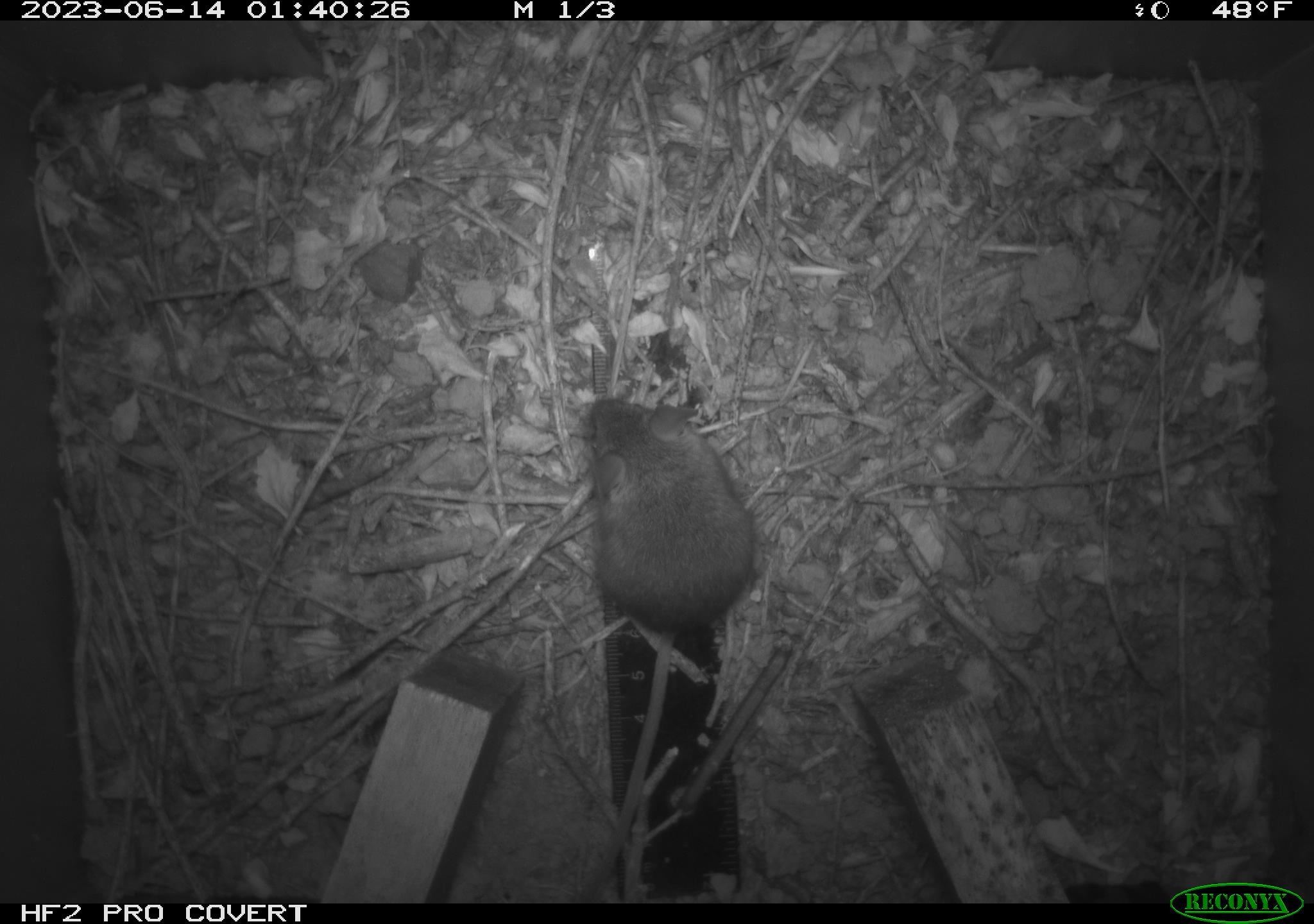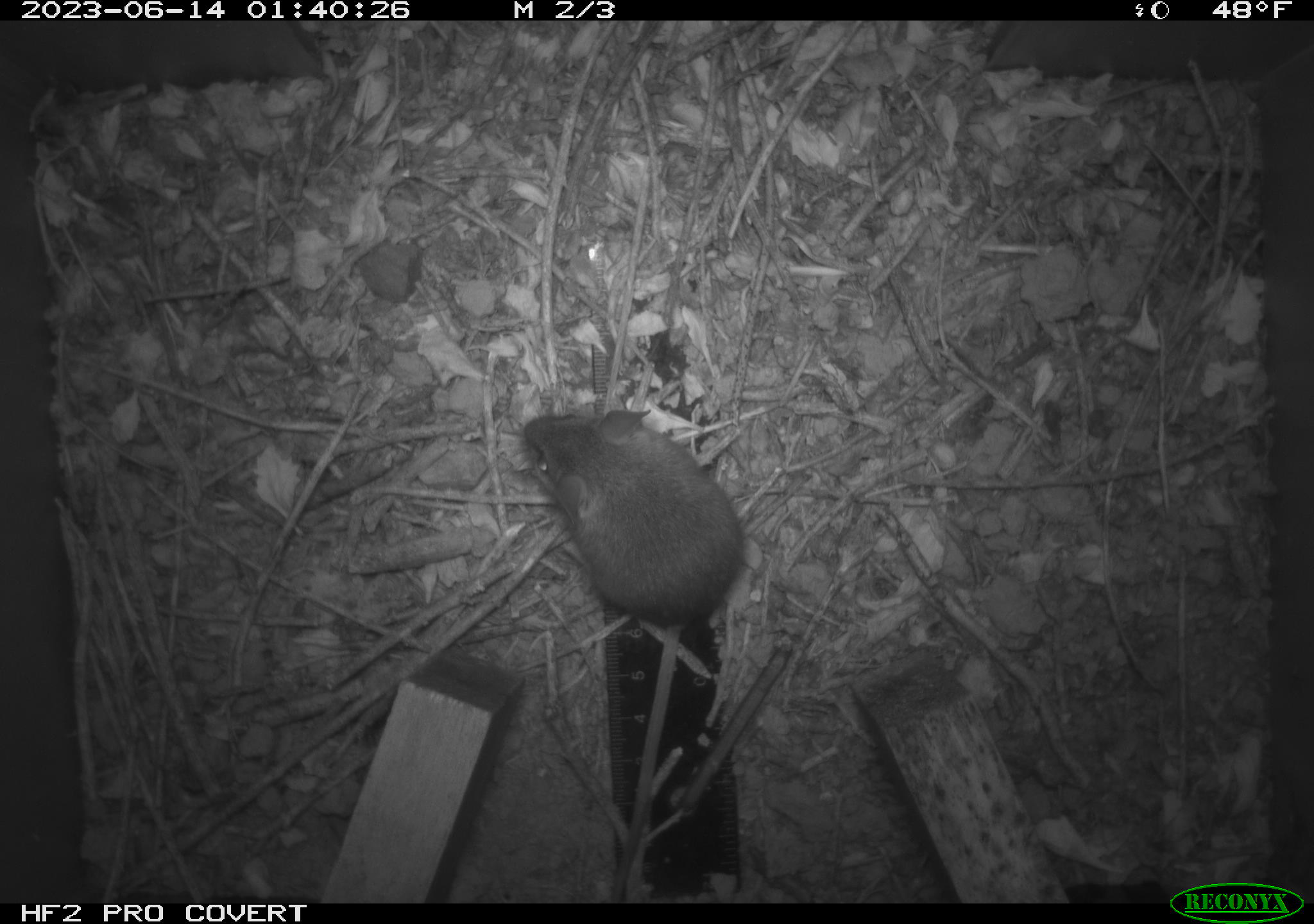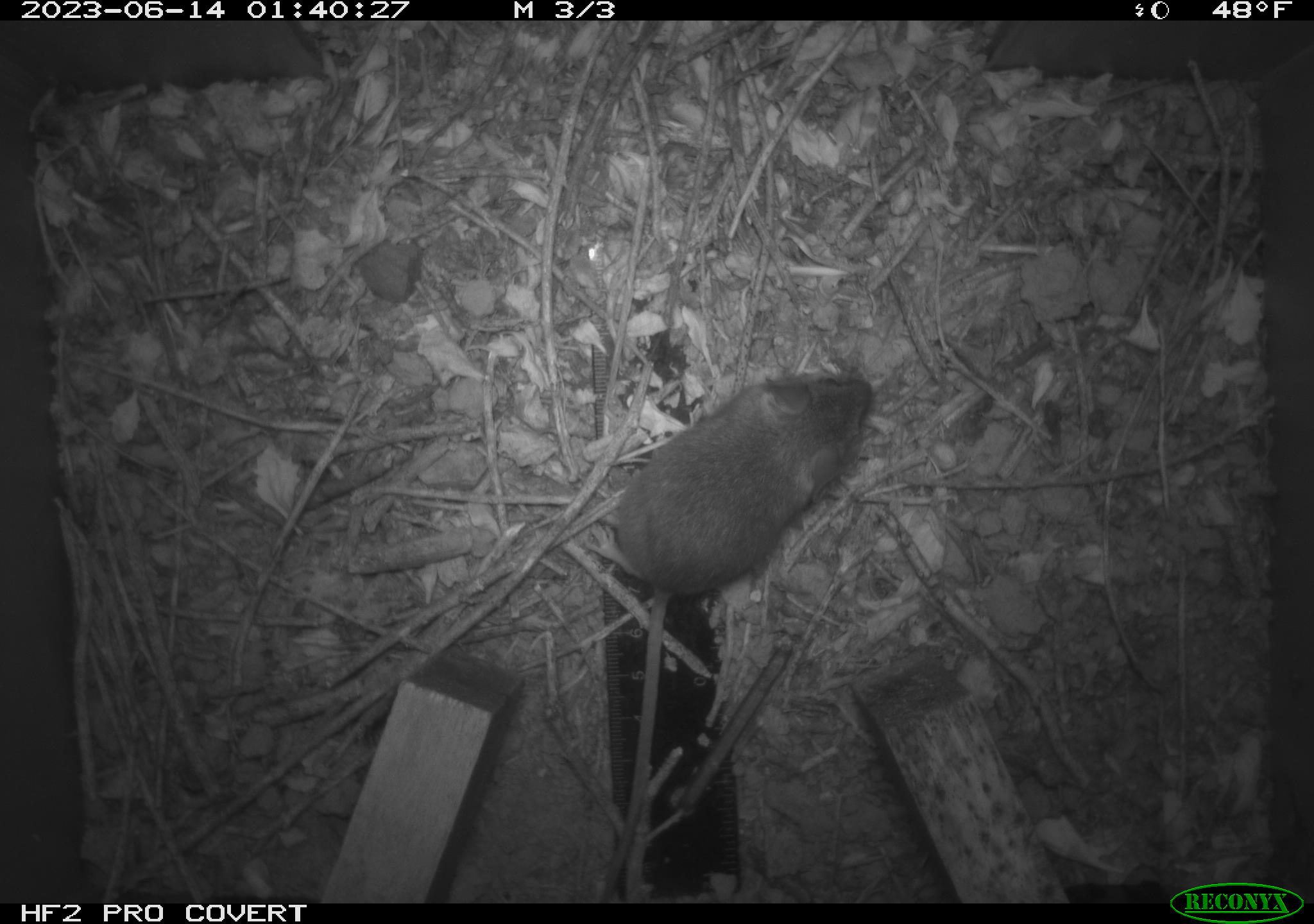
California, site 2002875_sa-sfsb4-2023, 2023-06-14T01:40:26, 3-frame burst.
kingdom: Animalia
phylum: Chordata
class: Mammalia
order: Rodentia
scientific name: Rodentia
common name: mouse species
Mouse species (Rodentia).